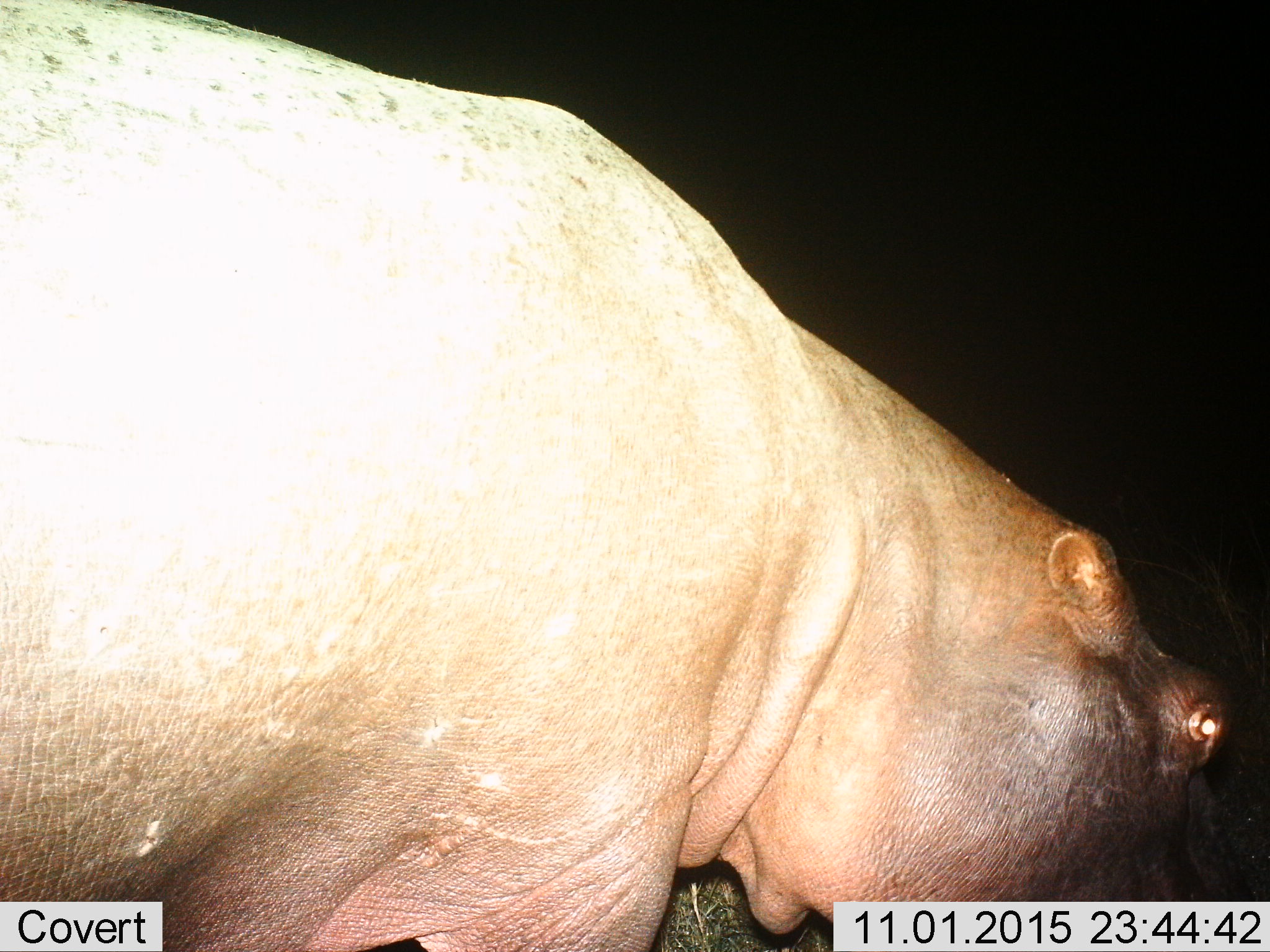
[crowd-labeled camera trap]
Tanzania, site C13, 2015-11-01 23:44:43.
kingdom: Animalia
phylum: Chordata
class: Mammalia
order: Artiodactyla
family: Hippopotamidae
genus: Hippopotamus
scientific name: Hippopotamus amphibius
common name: hippopotamus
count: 1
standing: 50%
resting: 0%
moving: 17%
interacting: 0%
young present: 0%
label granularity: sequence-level